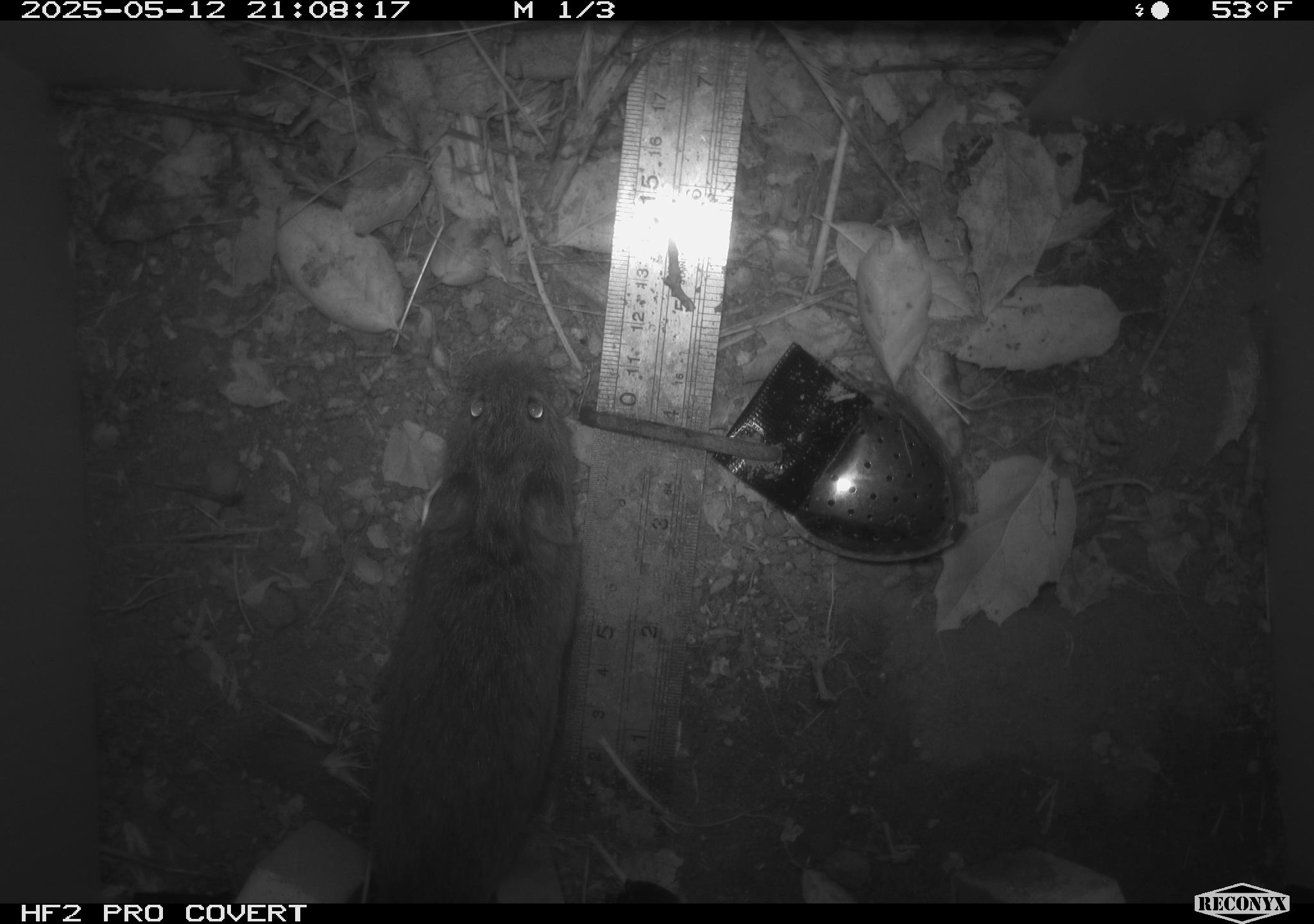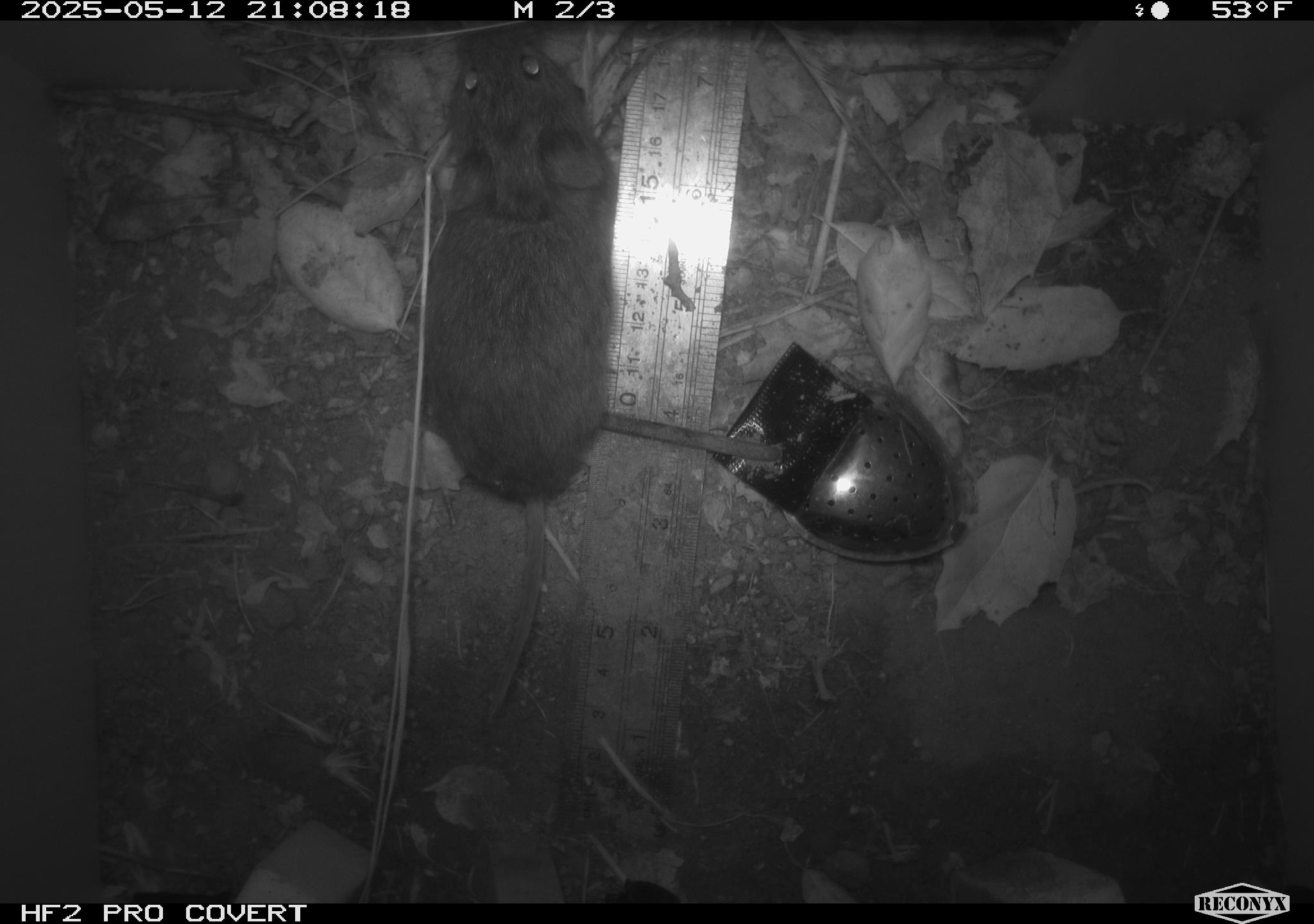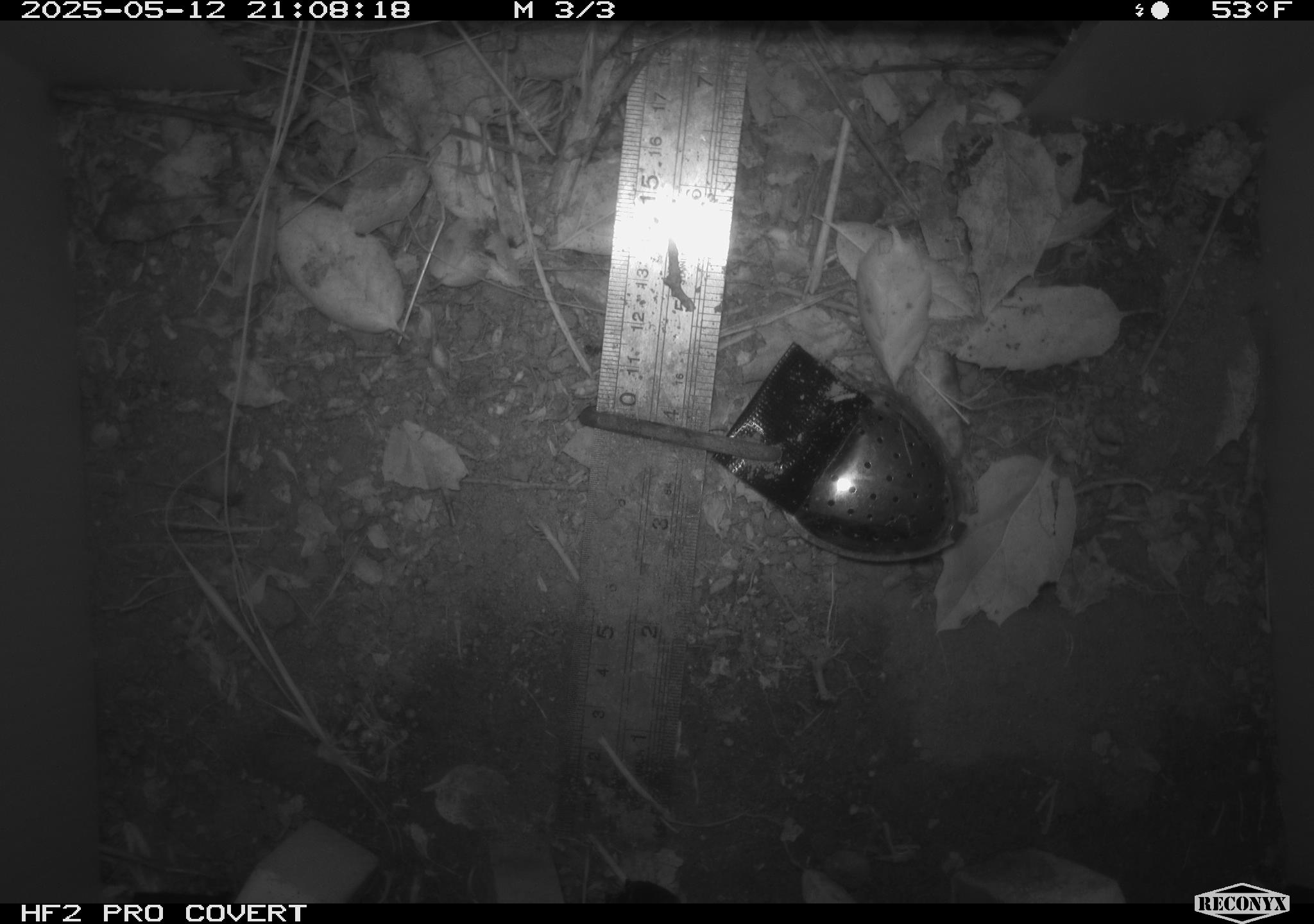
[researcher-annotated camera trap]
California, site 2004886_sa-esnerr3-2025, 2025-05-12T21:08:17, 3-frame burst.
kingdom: Animalia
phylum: Chordata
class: Mammalia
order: Rodentia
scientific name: Rodentia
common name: rodent